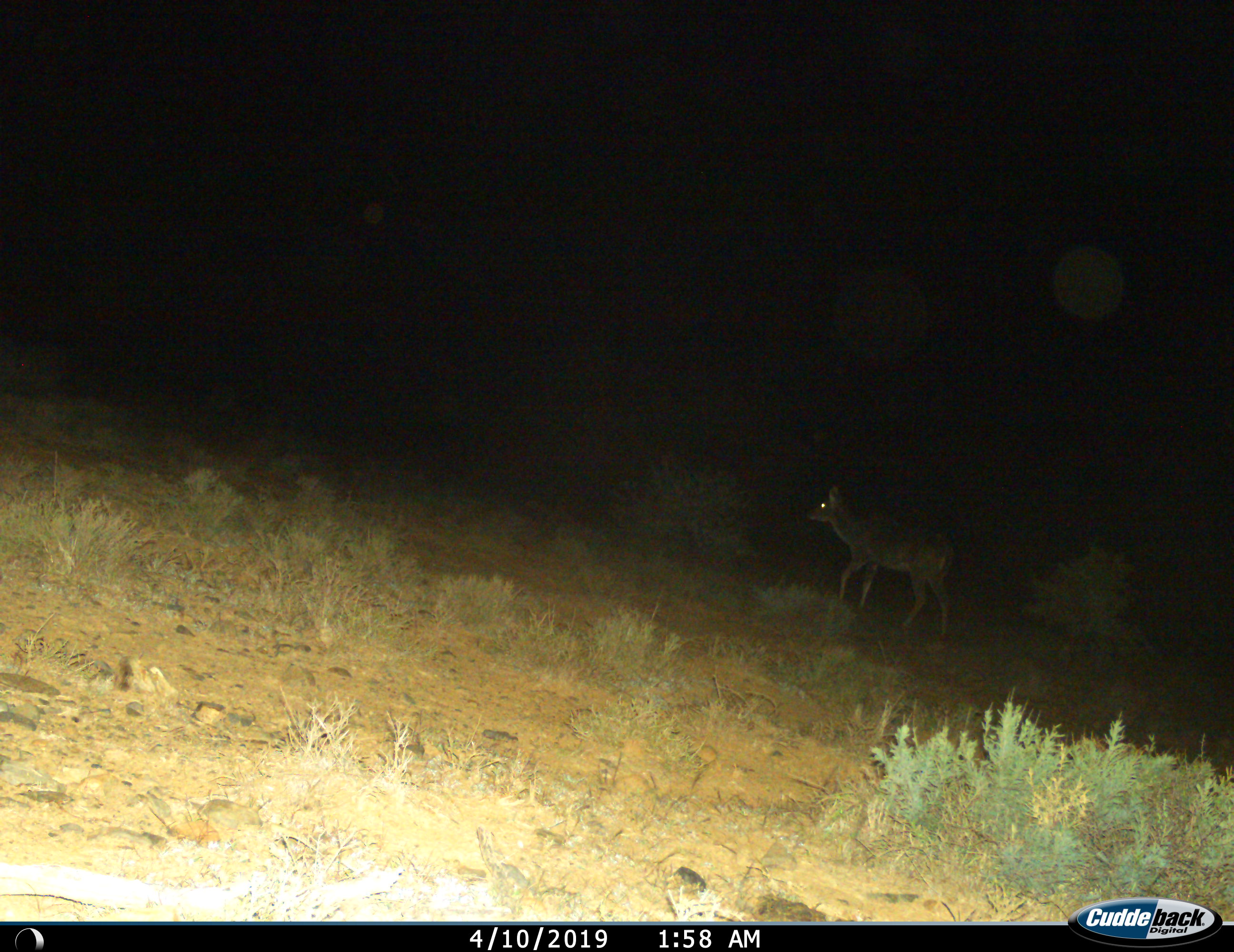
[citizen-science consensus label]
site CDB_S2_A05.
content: unidentified animal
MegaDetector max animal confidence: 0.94